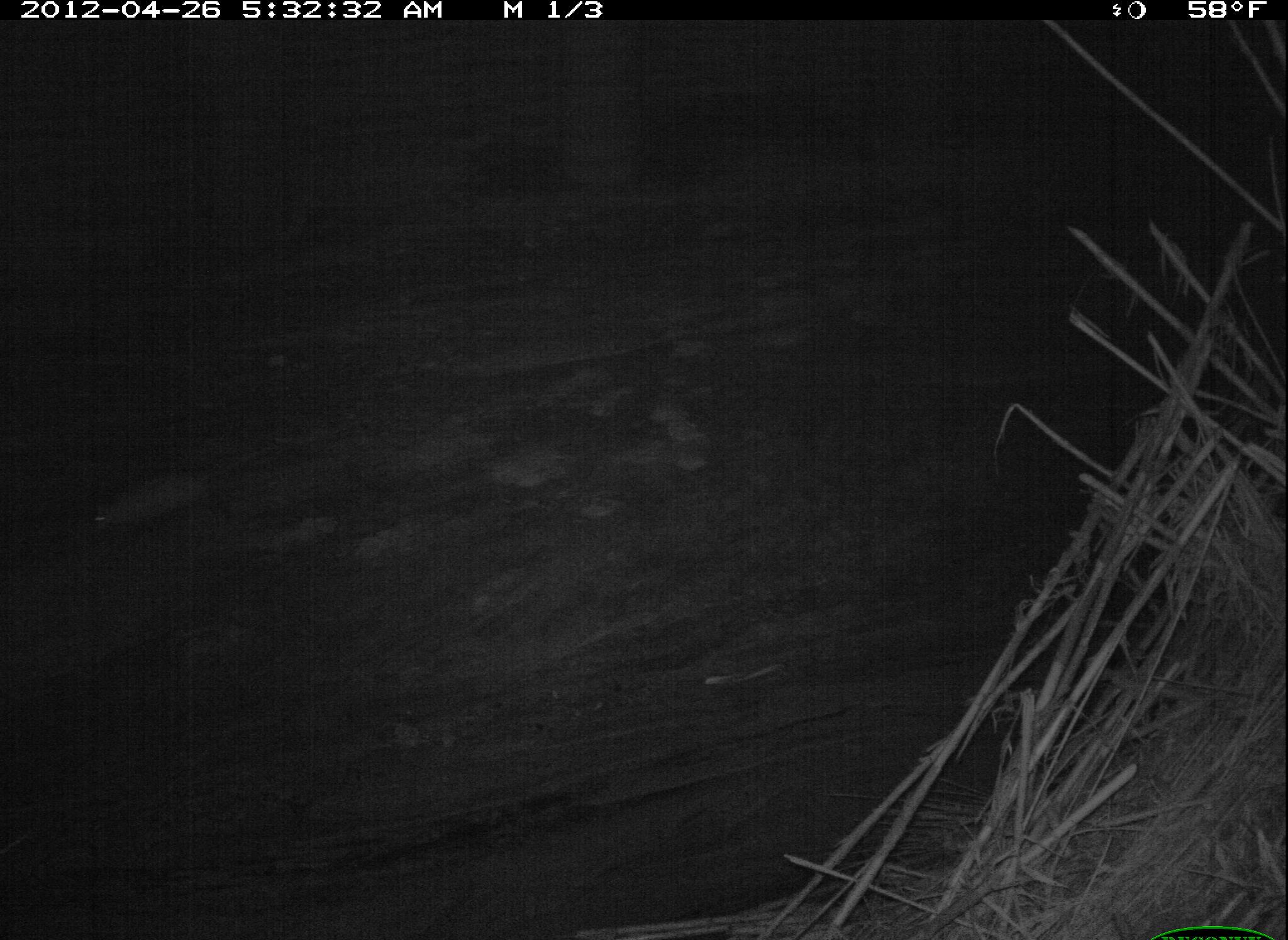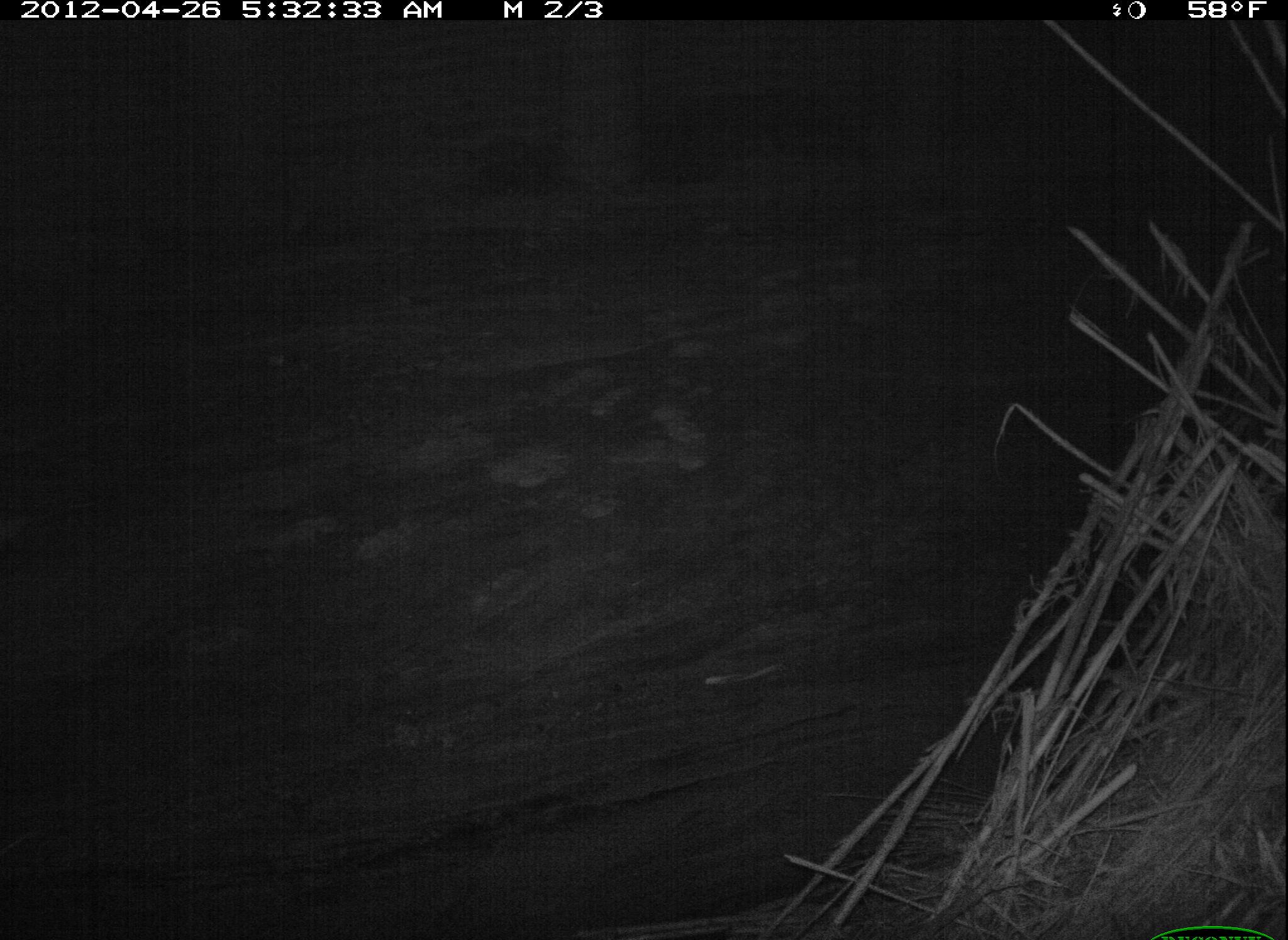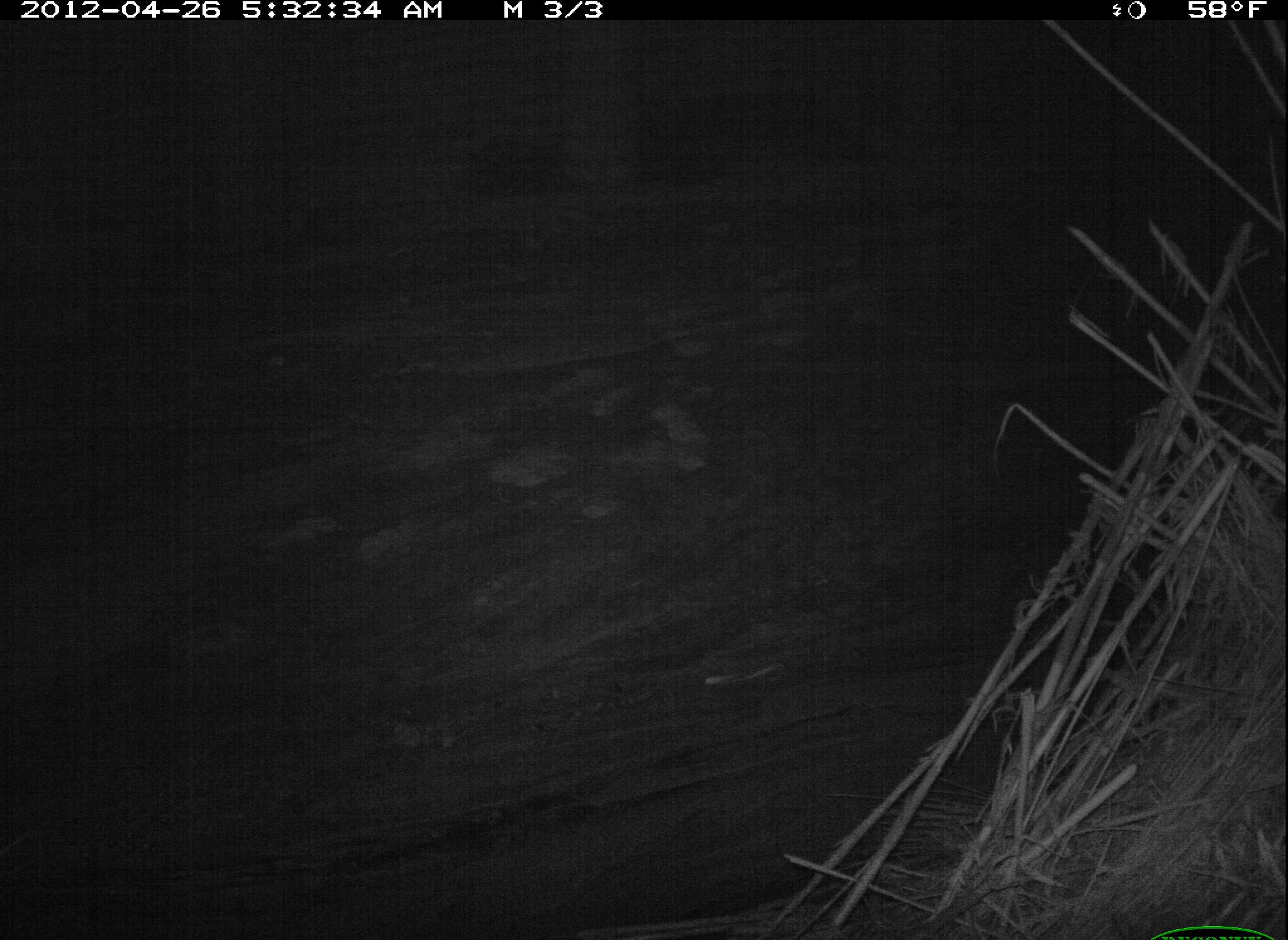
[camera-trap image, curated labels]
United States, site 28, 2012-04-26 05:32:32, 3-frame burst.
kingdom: Animalia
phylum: Chordata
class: Mammalia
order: Didelphimorphia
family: Didelphidae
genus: Didelphis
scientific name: Didelphis virginiana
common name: virginia opossum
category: opossum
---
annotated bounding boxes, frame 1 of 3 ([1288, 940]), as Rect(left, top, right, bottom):
opossum: Rect(64, 459, 254, 561)